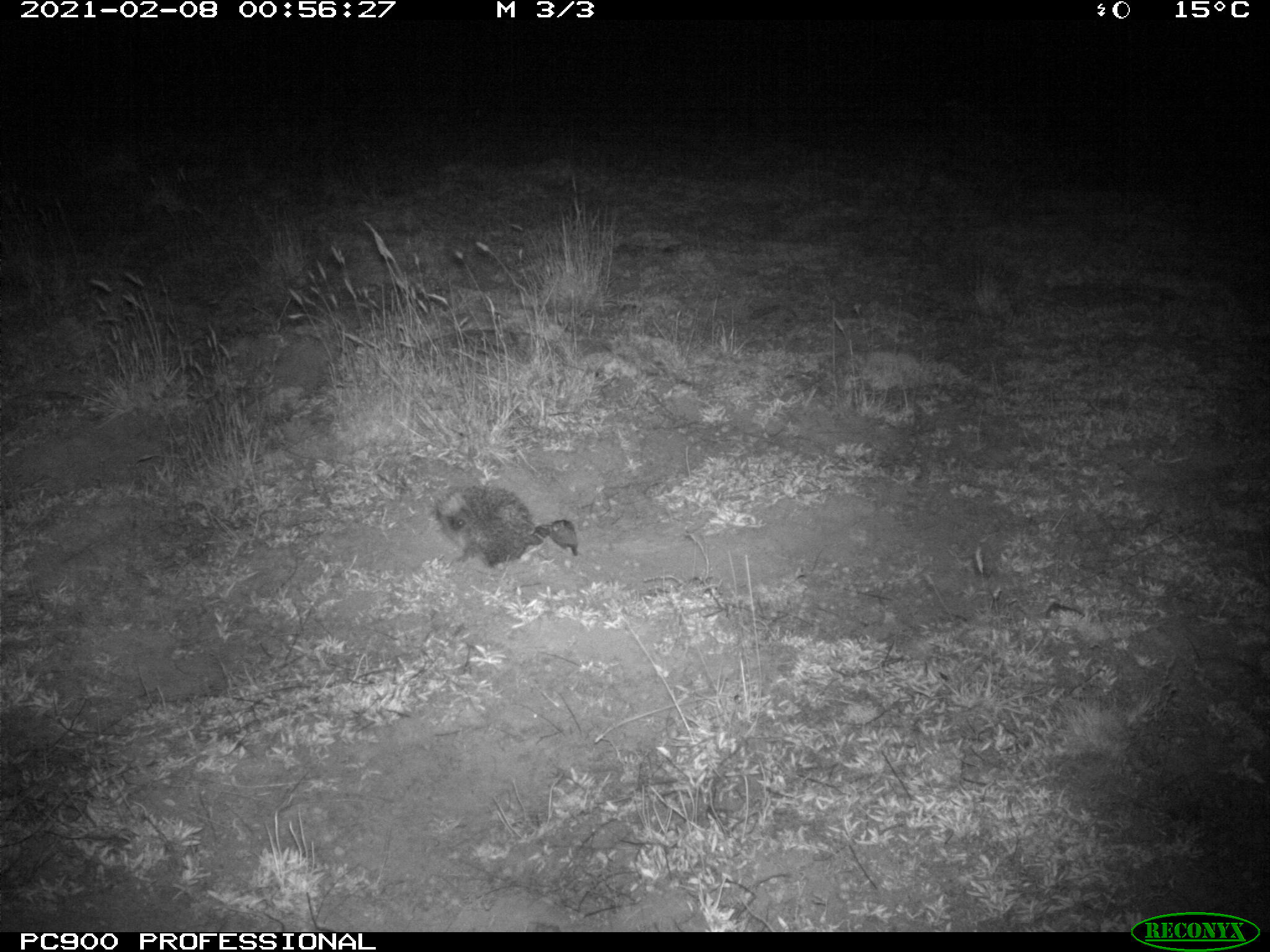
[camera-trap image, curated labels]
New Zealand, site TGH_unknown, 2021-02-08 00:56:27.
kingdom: Animalia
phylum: Chordata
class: Mammalia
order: Eulipotyphla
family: Erinaceidae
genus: Erinaceus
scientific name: Erinaceus europaeus europaeus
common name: european hedgehog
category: hedgehog